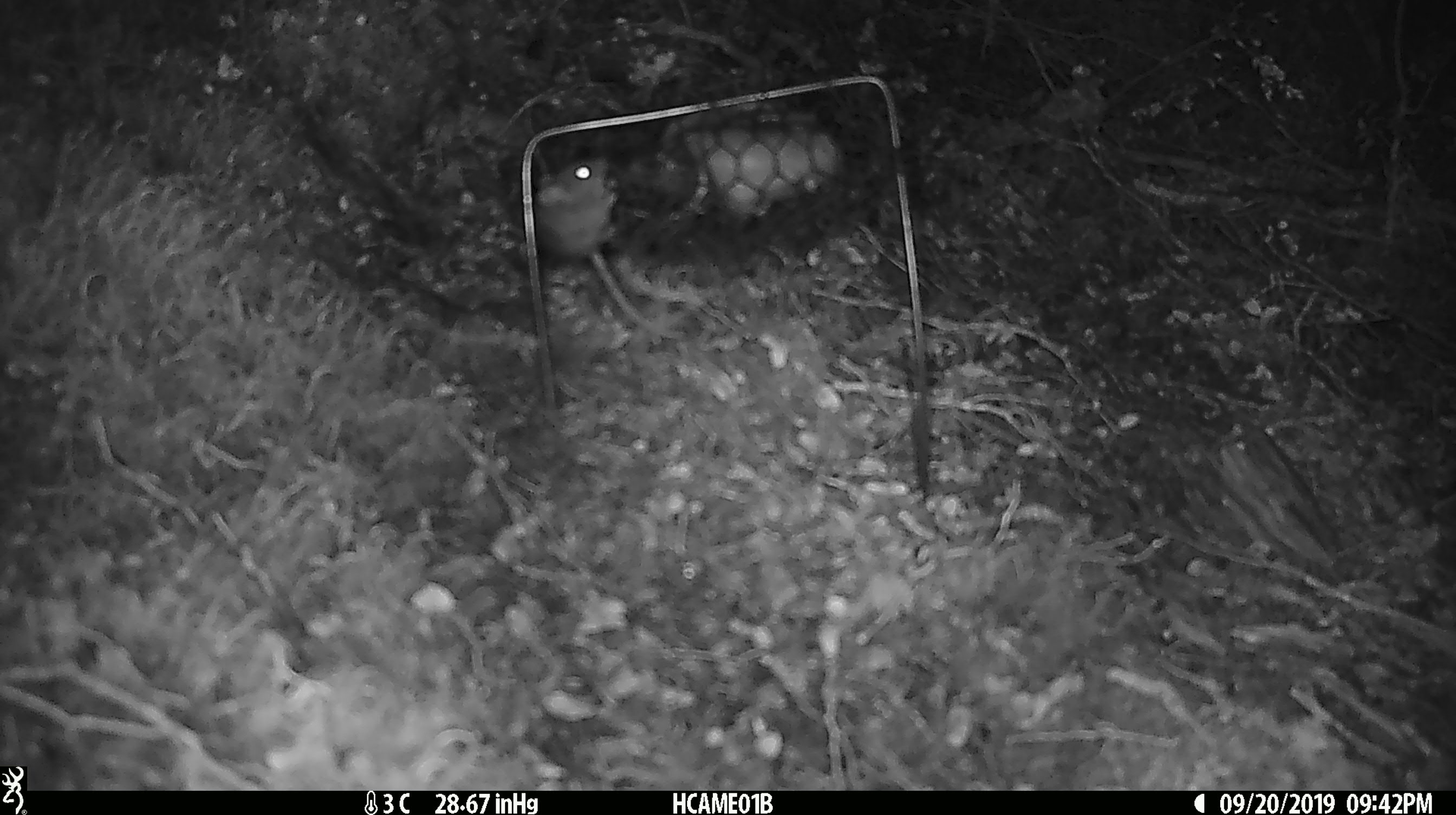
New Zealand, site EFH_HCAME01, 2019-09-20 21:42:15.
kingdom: Animalia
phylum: Chordata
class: Mammalia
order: Rodentia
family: Muridae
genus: Mus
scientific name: Mus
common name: mouse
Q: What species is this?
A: Mouse (Mus).